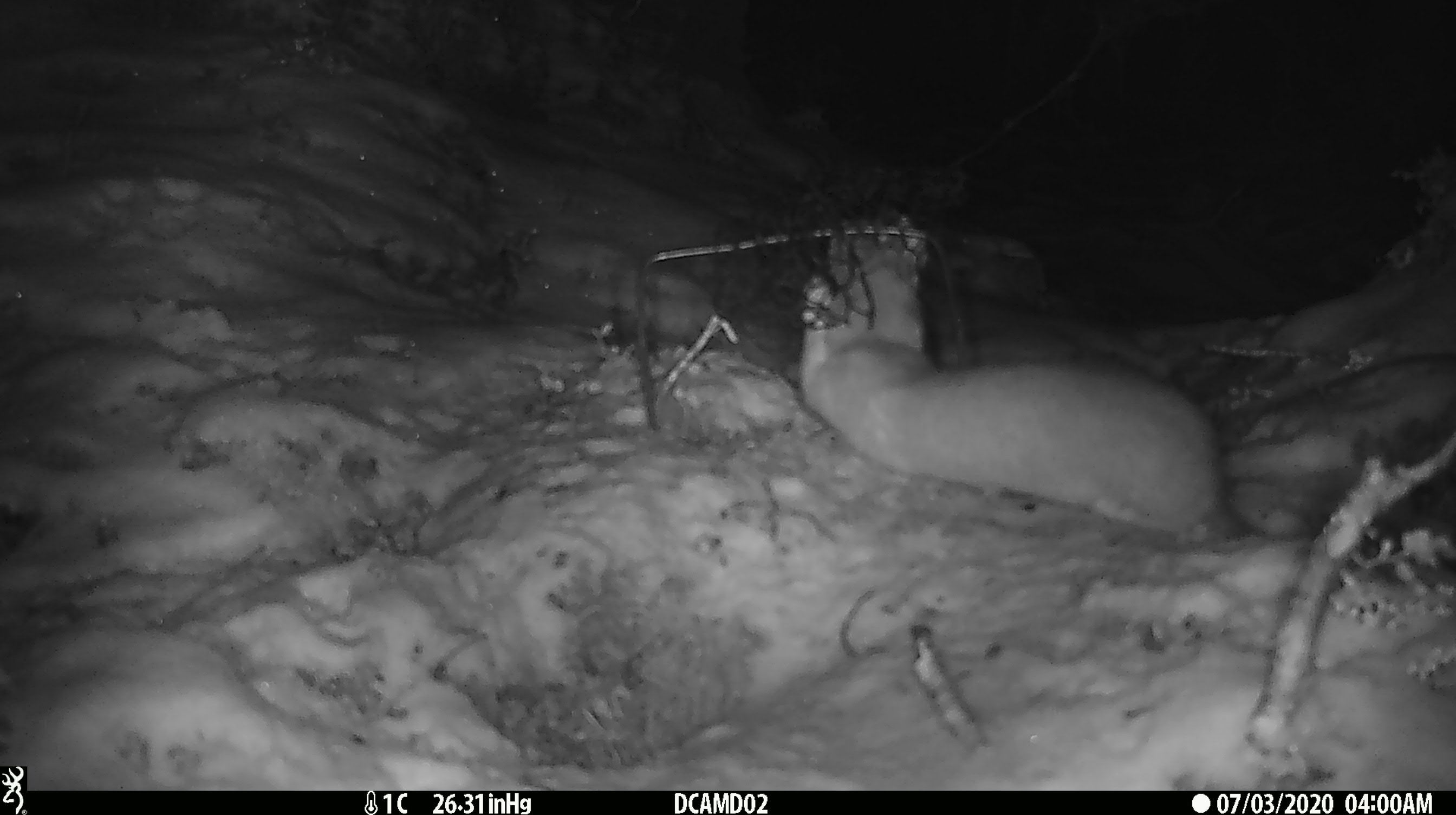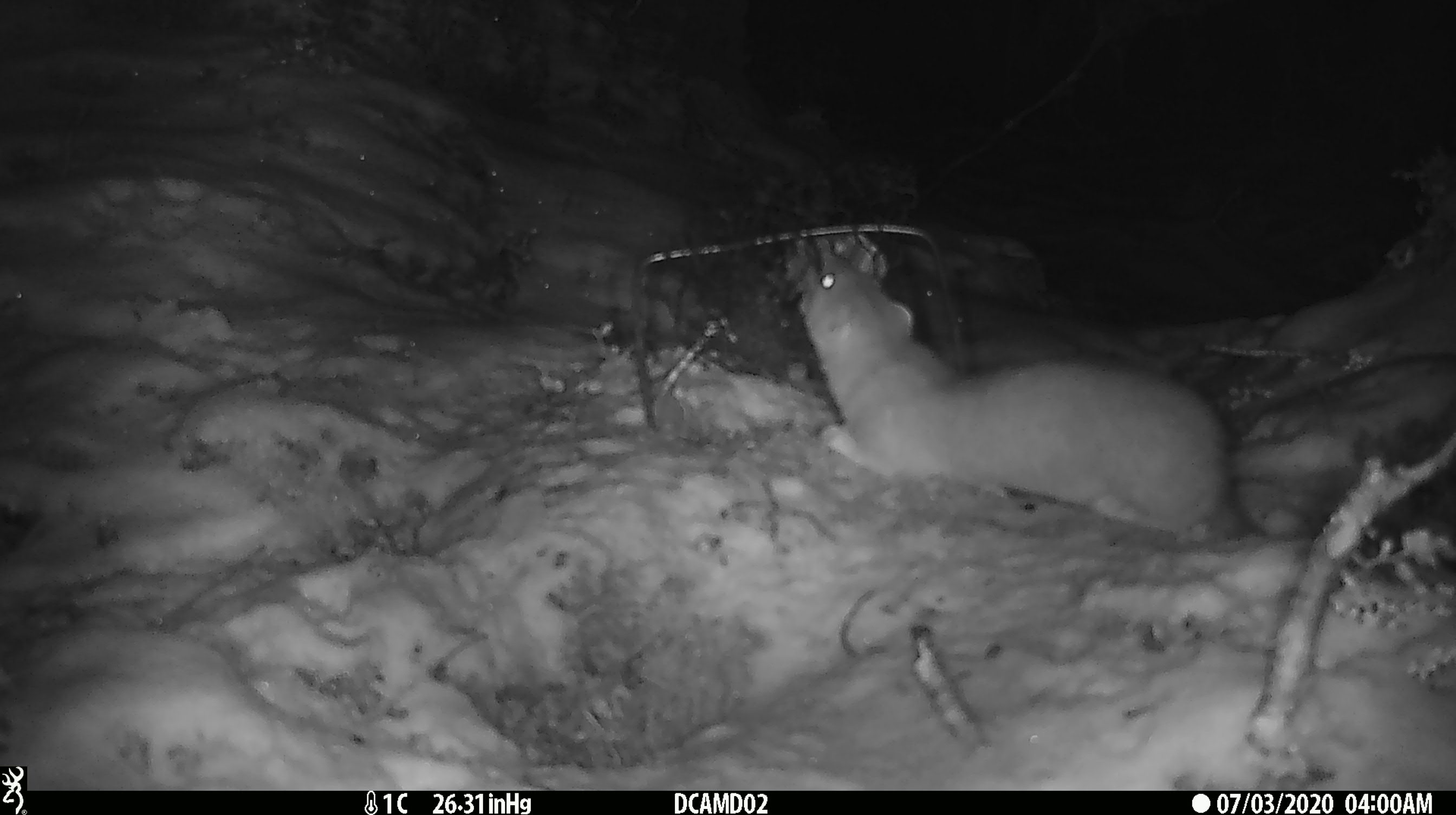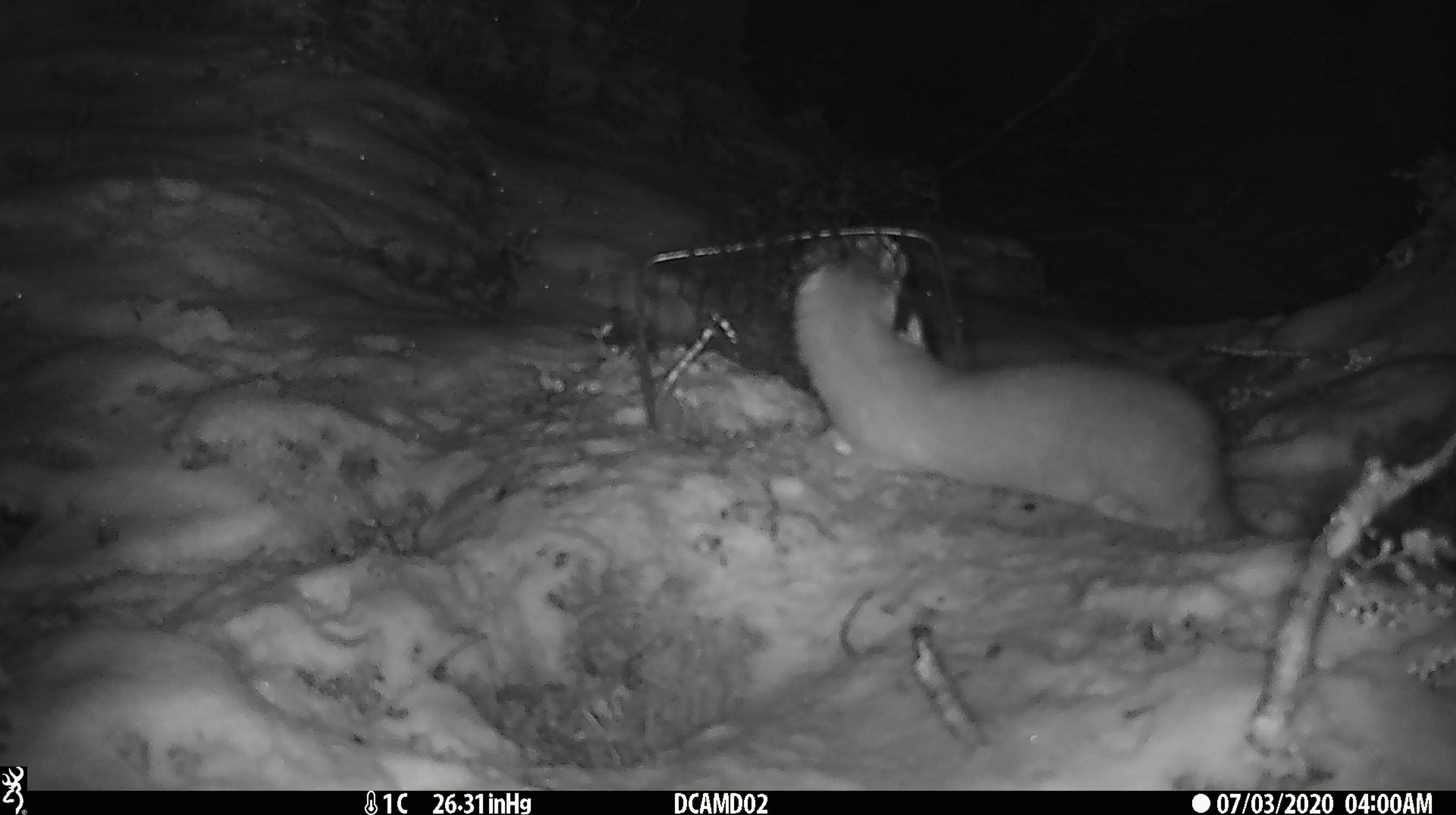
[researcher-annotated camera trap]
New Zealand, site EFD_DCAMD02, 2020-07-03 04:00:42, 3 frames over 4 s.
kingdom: Animalia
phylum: Chordata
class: Mammalia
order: Carnivora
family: Mustelidae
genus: Mustela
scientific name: Mustela erminea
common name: stoat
Stoat (Mustela erminea).